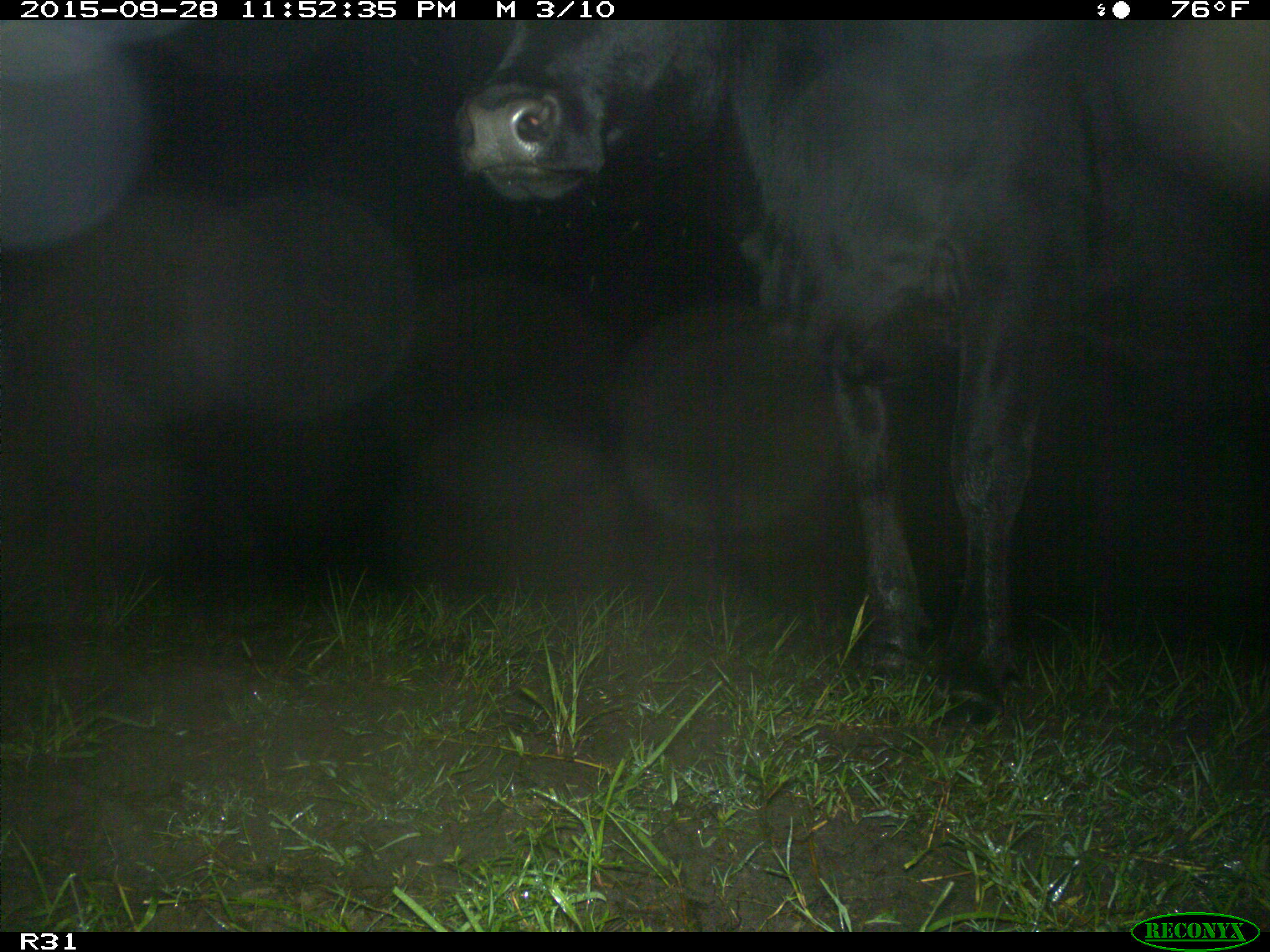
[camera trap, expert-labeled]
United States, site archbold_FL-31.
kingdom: Animalia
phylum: Chordata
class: Mammalia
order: Artiodactyla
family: Bovidae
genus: Bos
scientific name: Bos taurus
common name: domestic cow